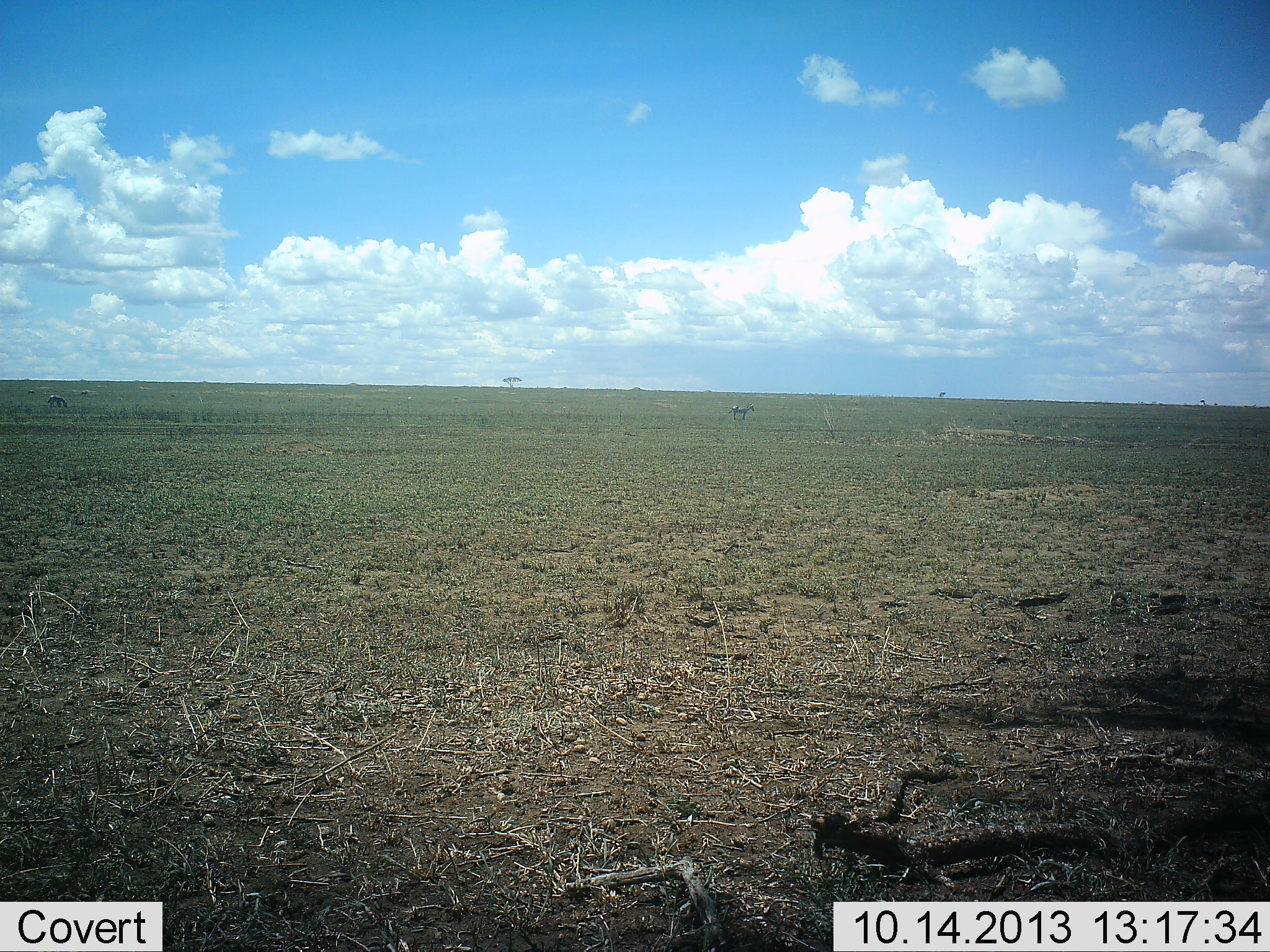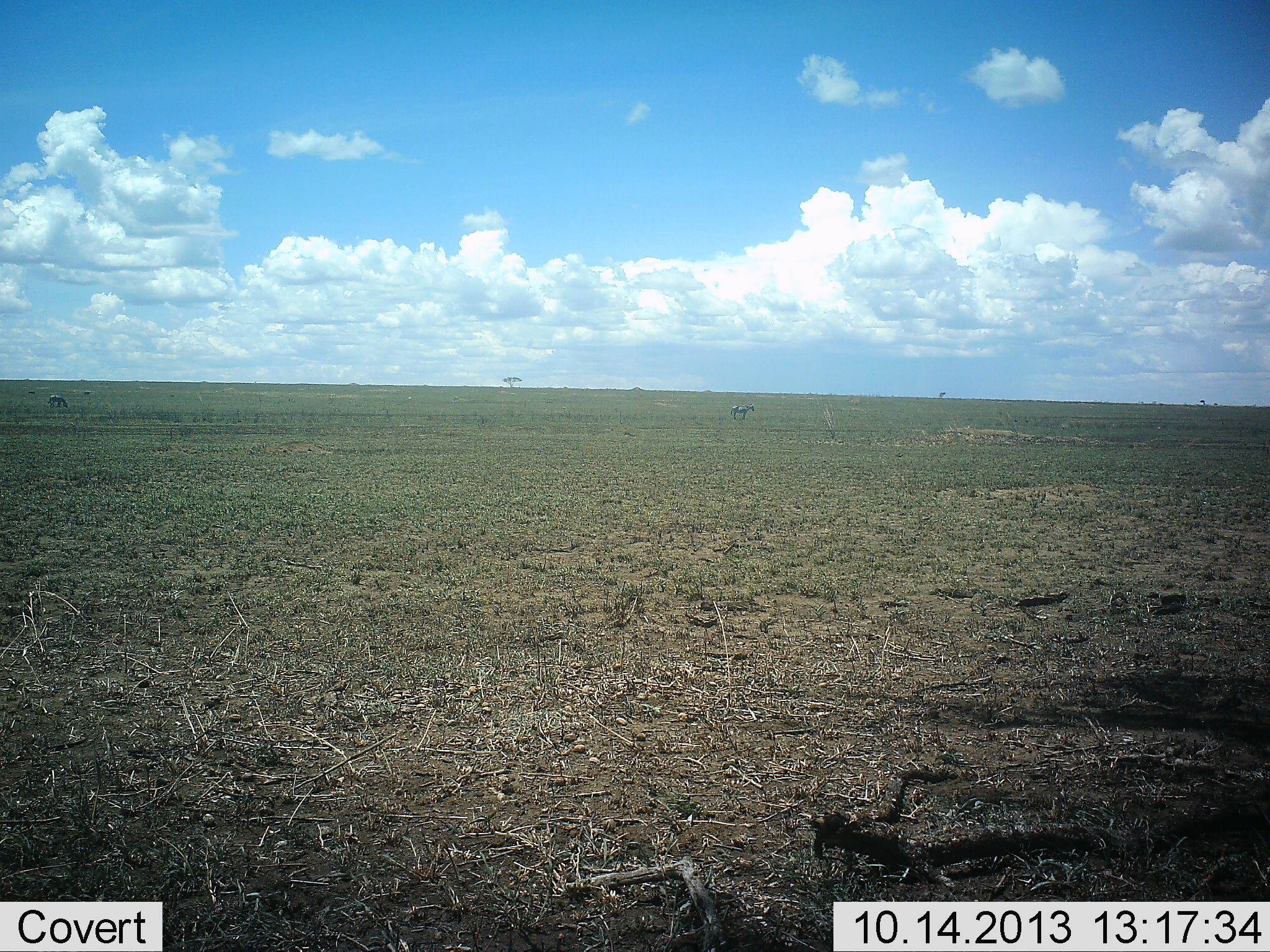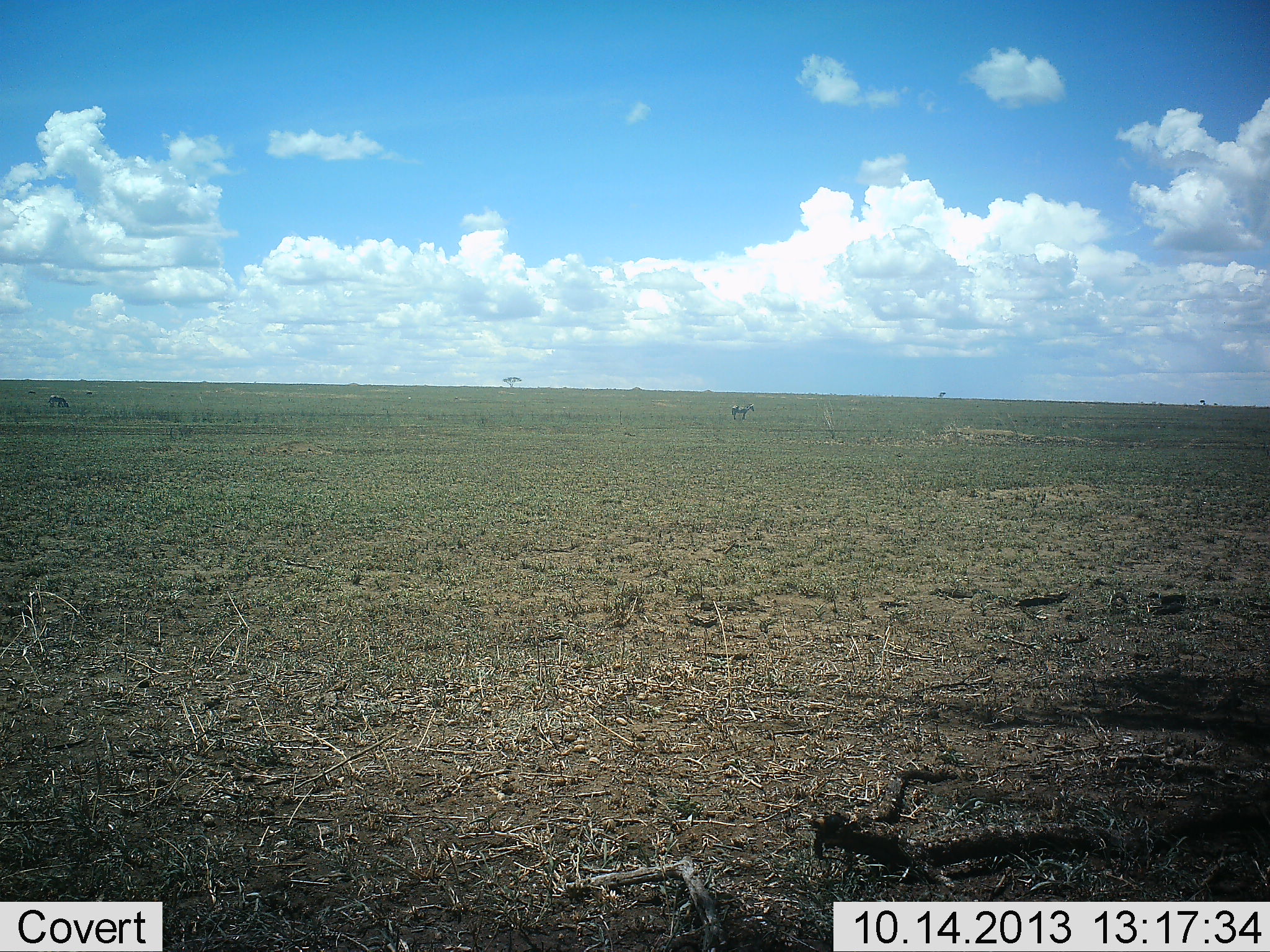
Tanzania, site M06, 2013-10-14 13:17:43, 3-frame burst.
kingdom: Animalia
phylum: Chordata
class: Mammalia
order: Perissodactyla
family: Equidae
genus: Equus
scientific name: Equus quagga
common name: plains zebra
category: zebra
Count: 2.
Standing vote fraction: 90%.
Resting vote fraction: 0%.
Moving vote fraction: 10%.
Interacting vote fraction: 0%.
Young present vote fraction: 0%.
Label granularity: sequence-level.